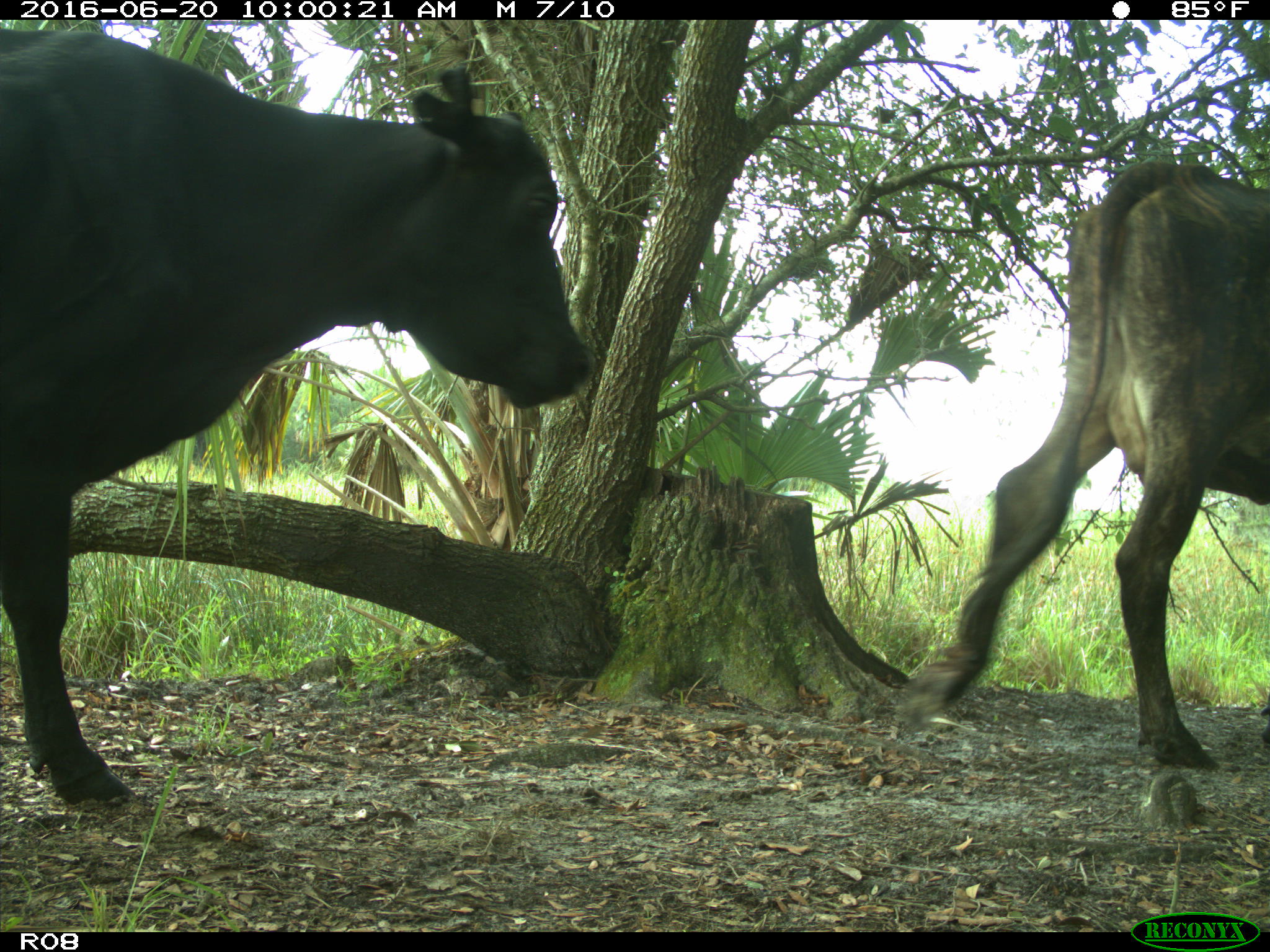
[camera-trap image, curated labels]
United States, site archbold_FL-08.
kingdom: Animalia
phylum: Chordata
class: Mammalia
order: Artiodactyla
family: Bovidae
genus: Bos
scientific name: Bos taurus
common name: domestic cow